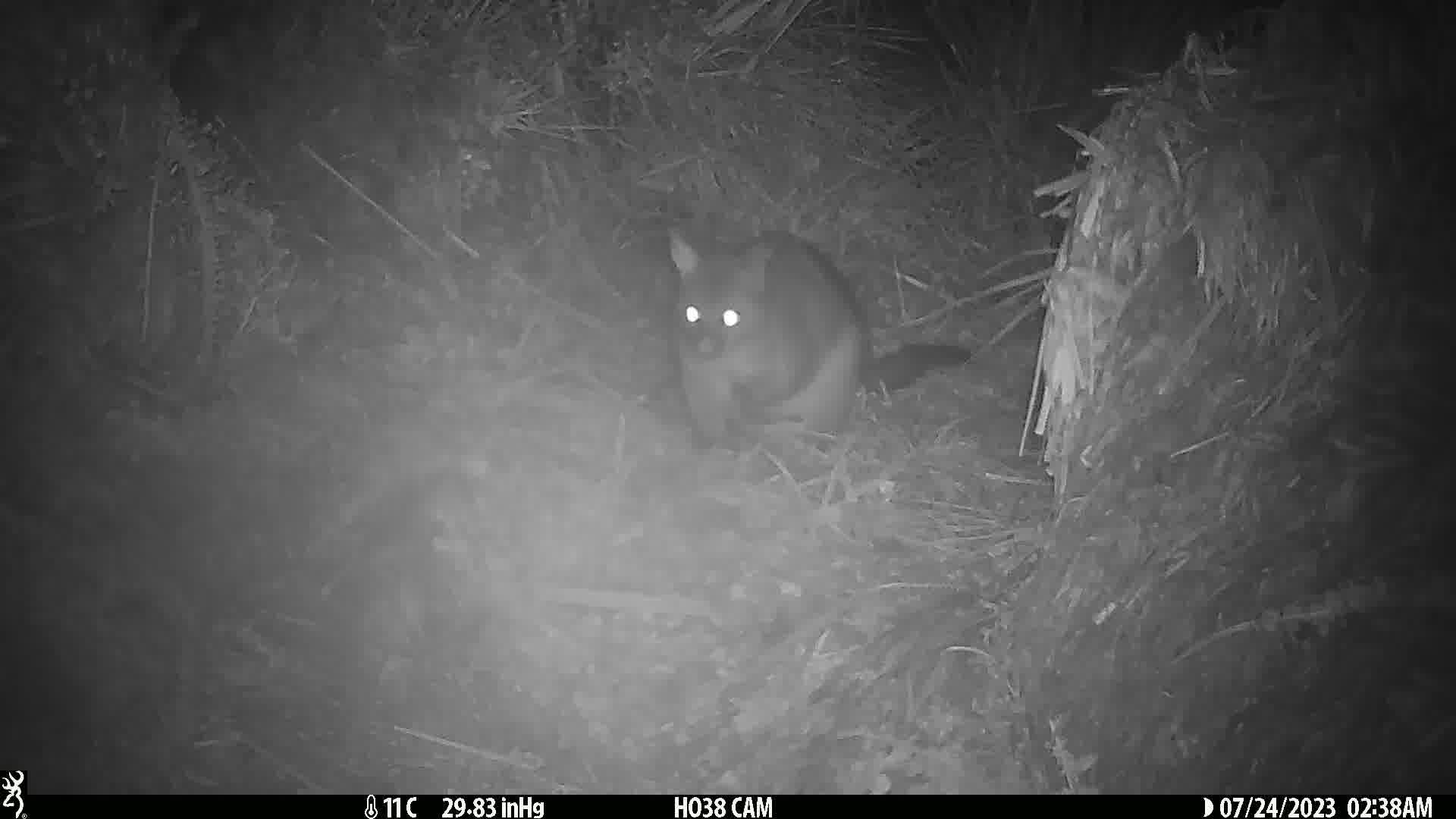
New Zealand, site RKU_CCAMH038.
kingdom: Animalia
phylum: Chordata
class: Mammalia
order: Diprotodontia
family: Phalangeridae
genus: Trichosurus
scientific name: Trichosurus vulpecula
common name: common brushtail possum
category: possum